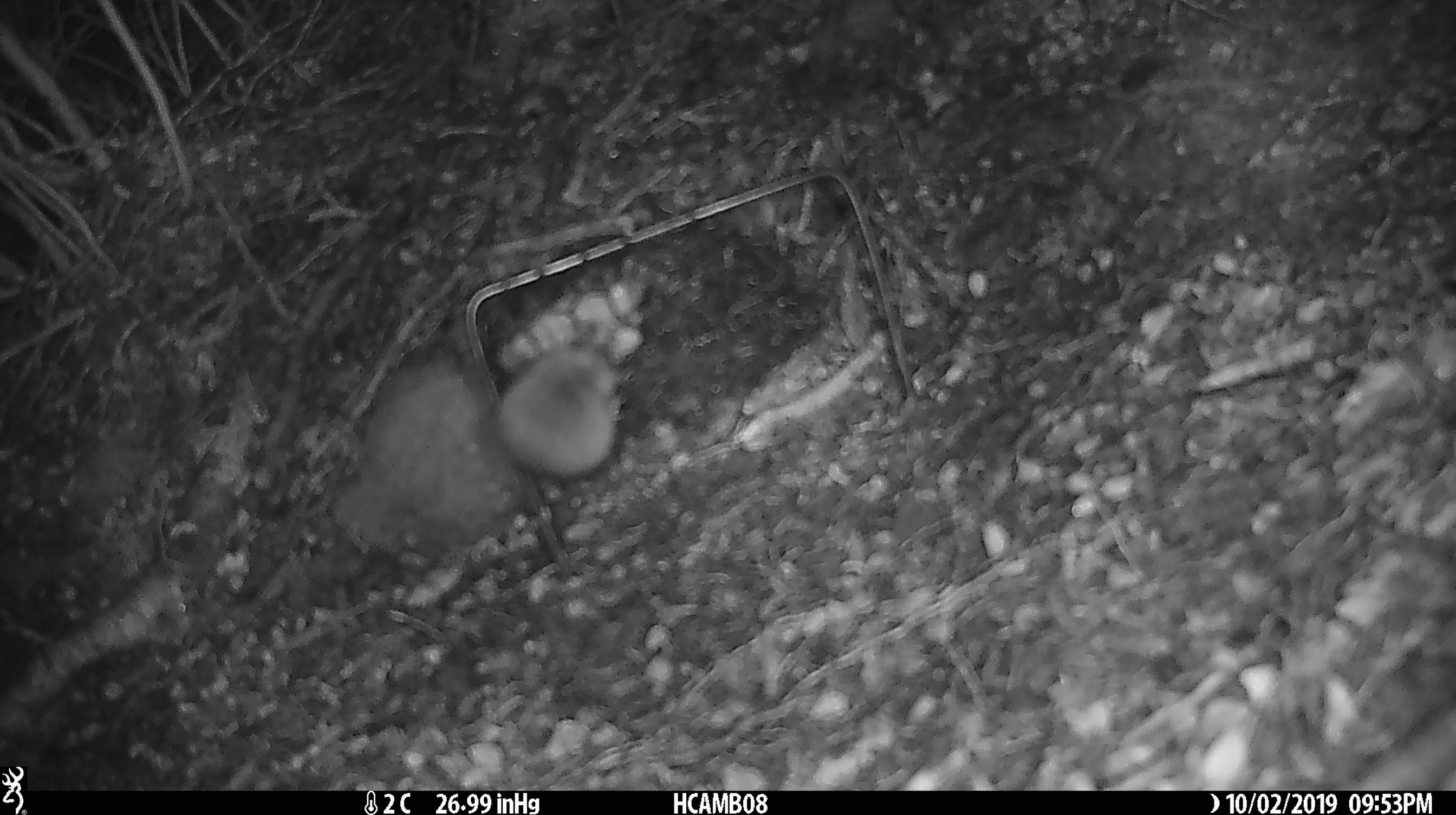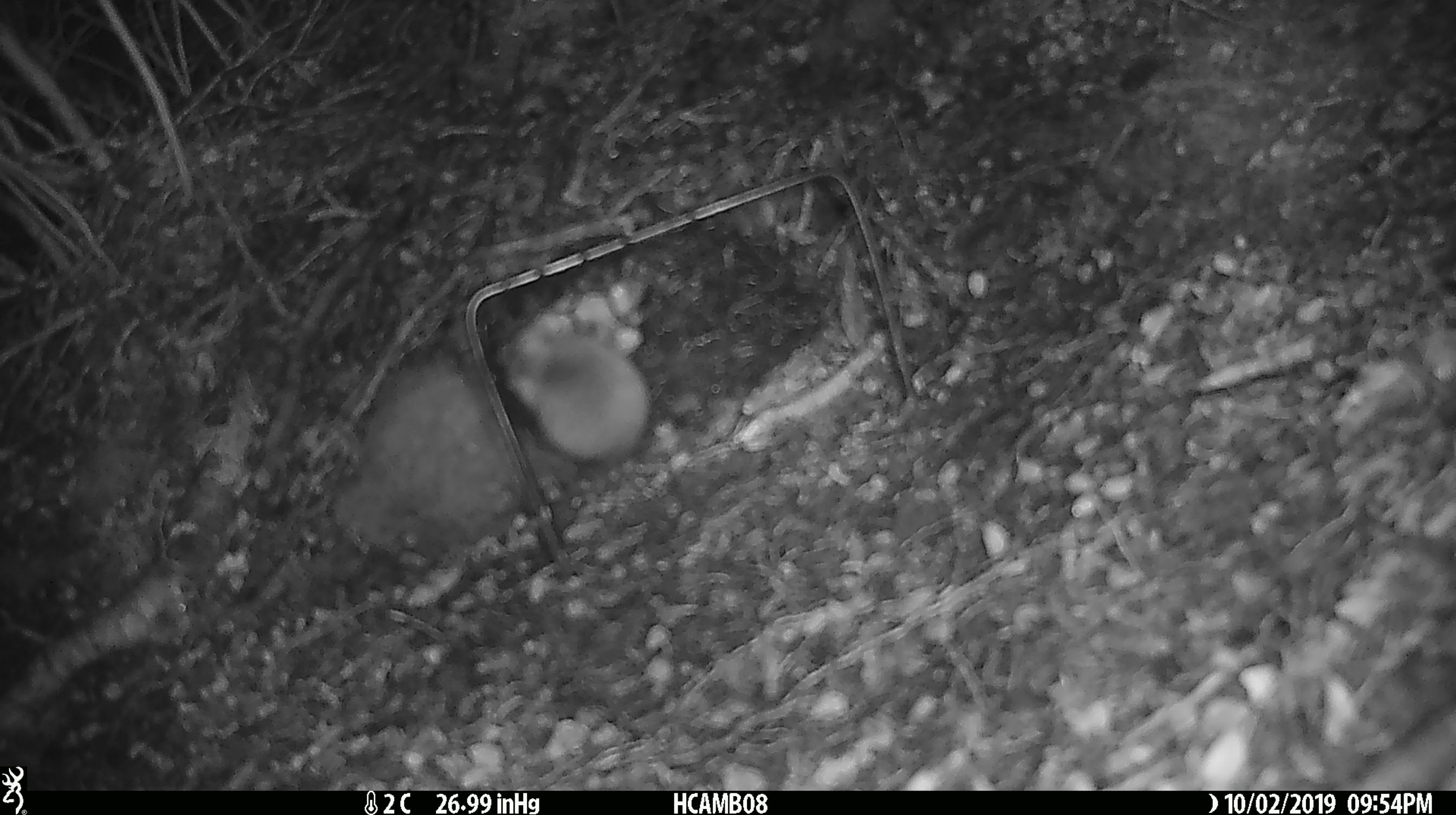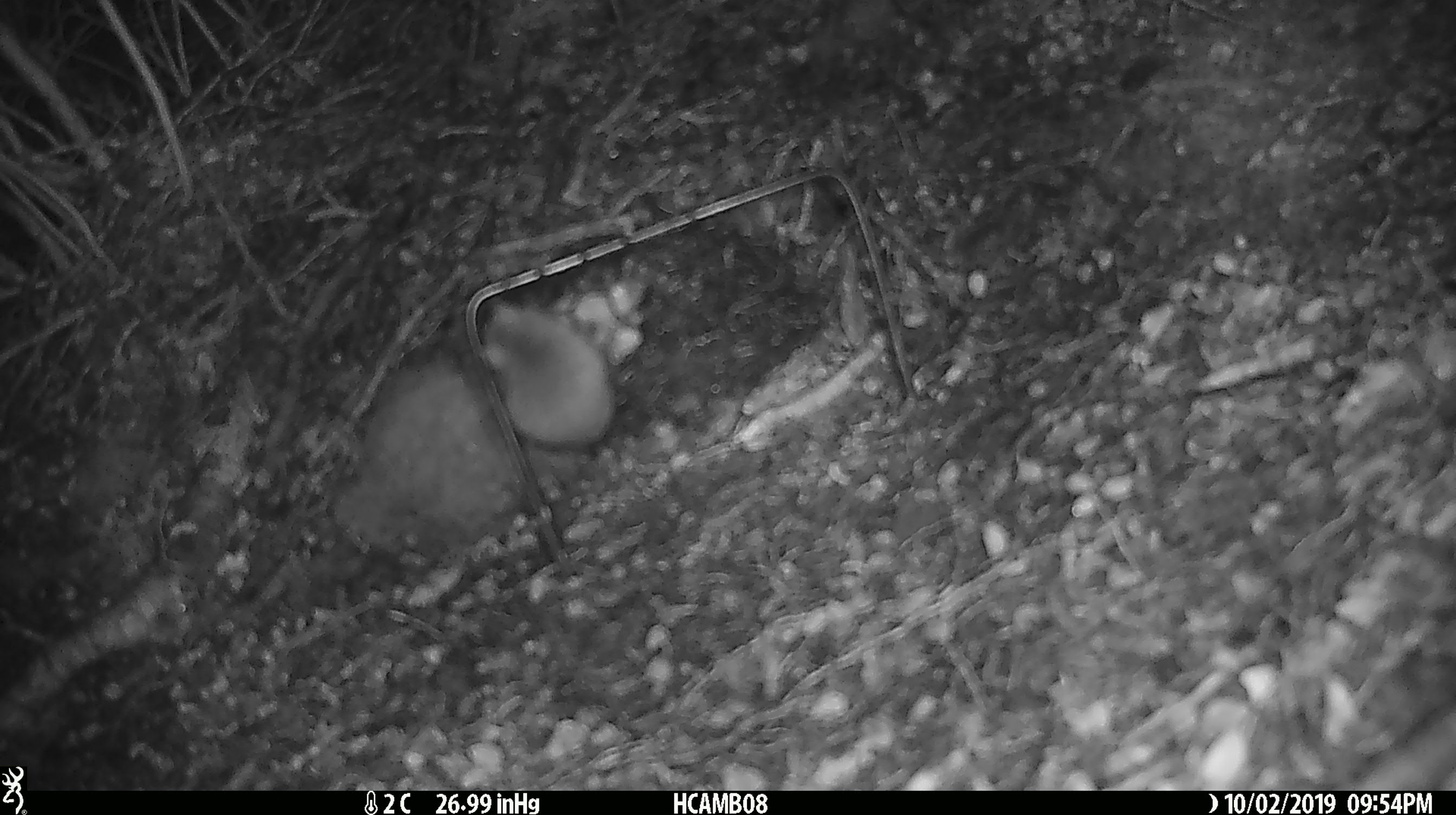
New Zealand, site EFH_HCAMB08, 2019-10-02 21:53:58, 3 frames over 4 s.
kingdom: Animalia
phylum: Chordata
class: Mammalia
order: Rodentia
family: Muridae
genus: Mus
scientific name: Mus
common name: mouse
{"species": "mouse (Mus)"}